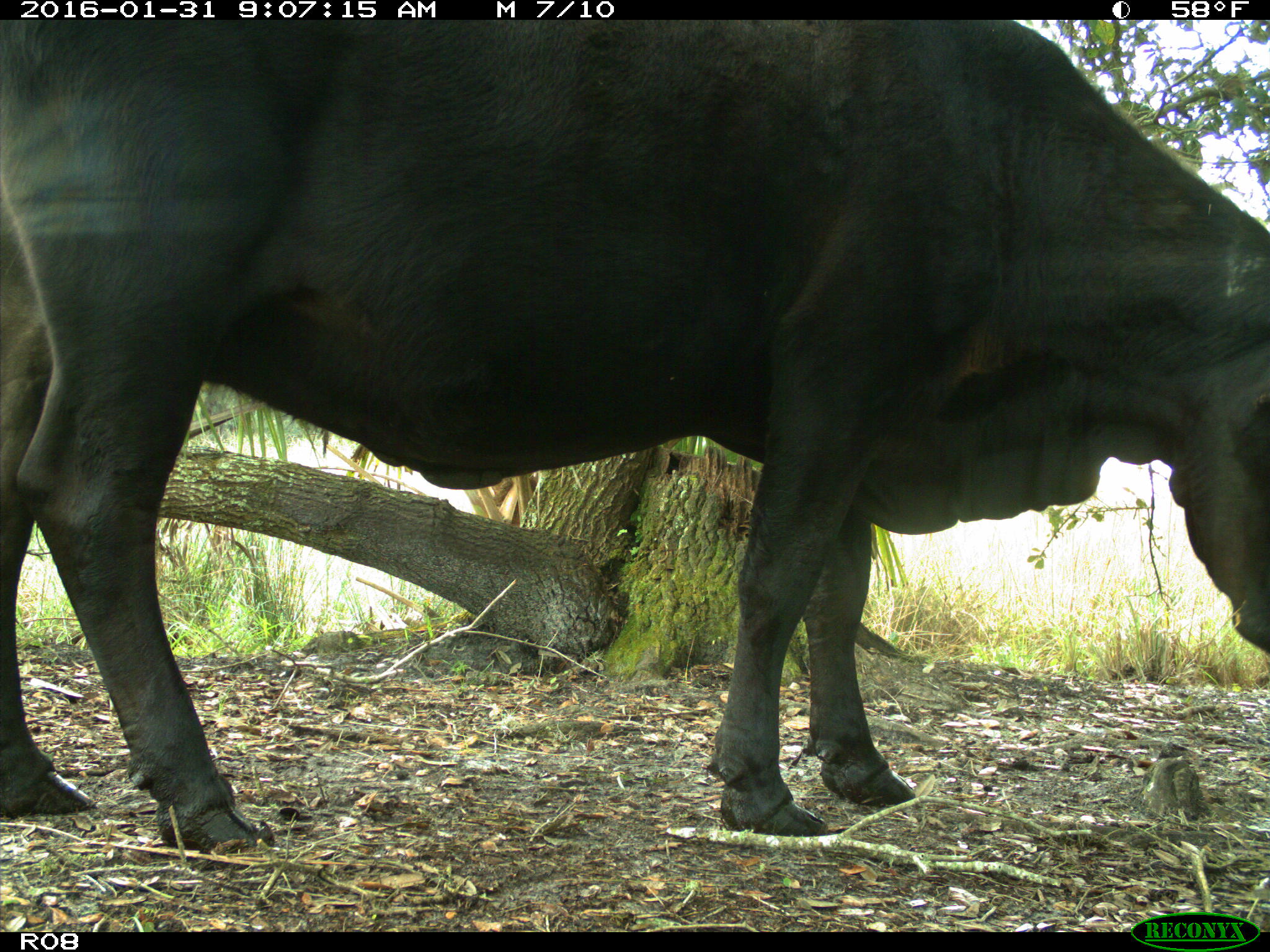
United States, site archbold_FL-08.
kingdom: Animalia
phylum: Chordata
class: Mammalia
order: Artiodactyla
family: Bovidae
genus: Bos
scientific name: Bos taurus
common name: domestic cow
Bos taurus (domestic cow).